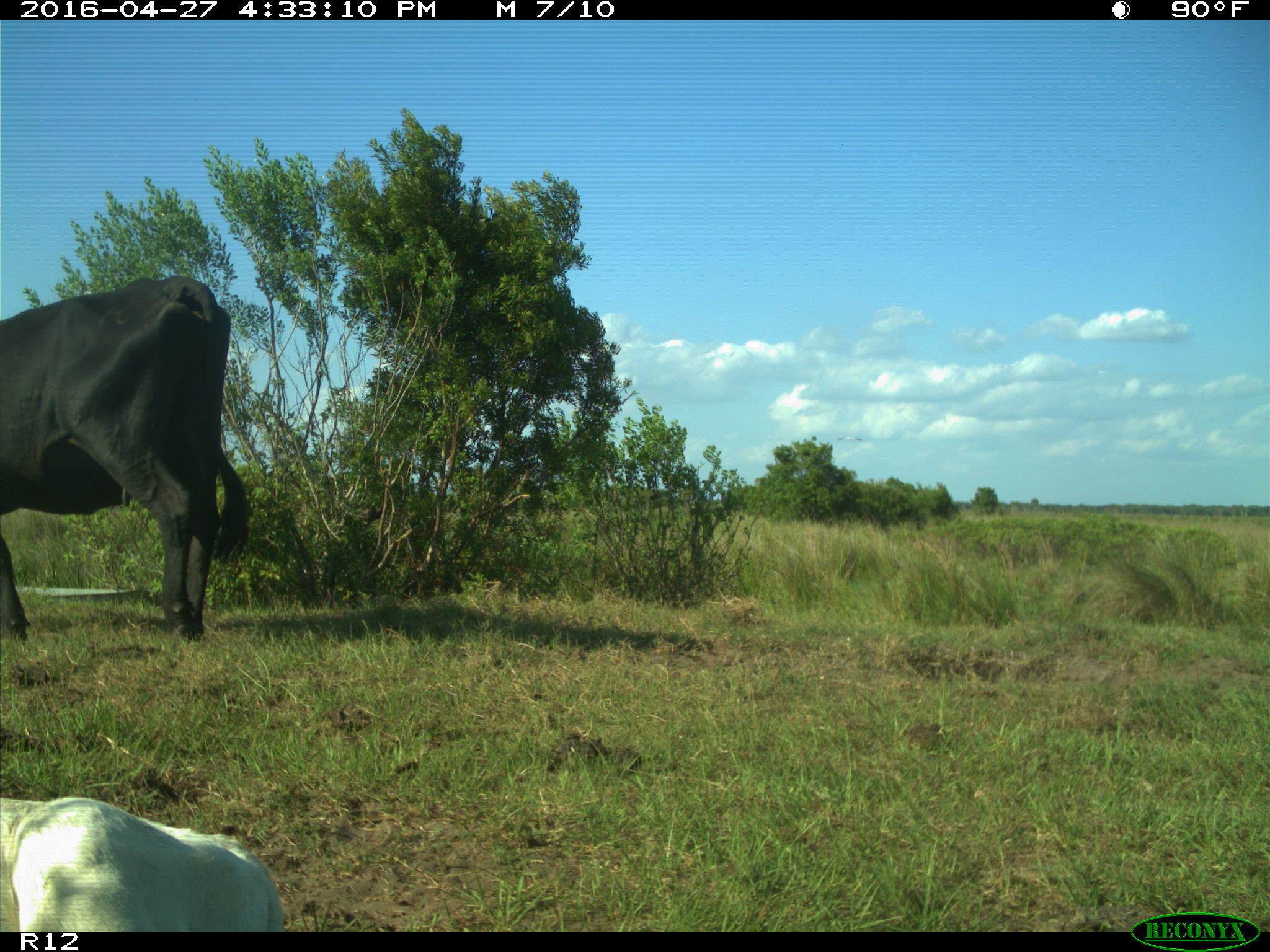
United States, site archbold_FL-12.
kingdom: Animalia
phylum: Chordata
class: Mammalia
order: Artiodactyla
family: Bovidae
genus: Bos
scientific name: Bos taurus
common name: domestic cow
Bos taurus (domestic cow).